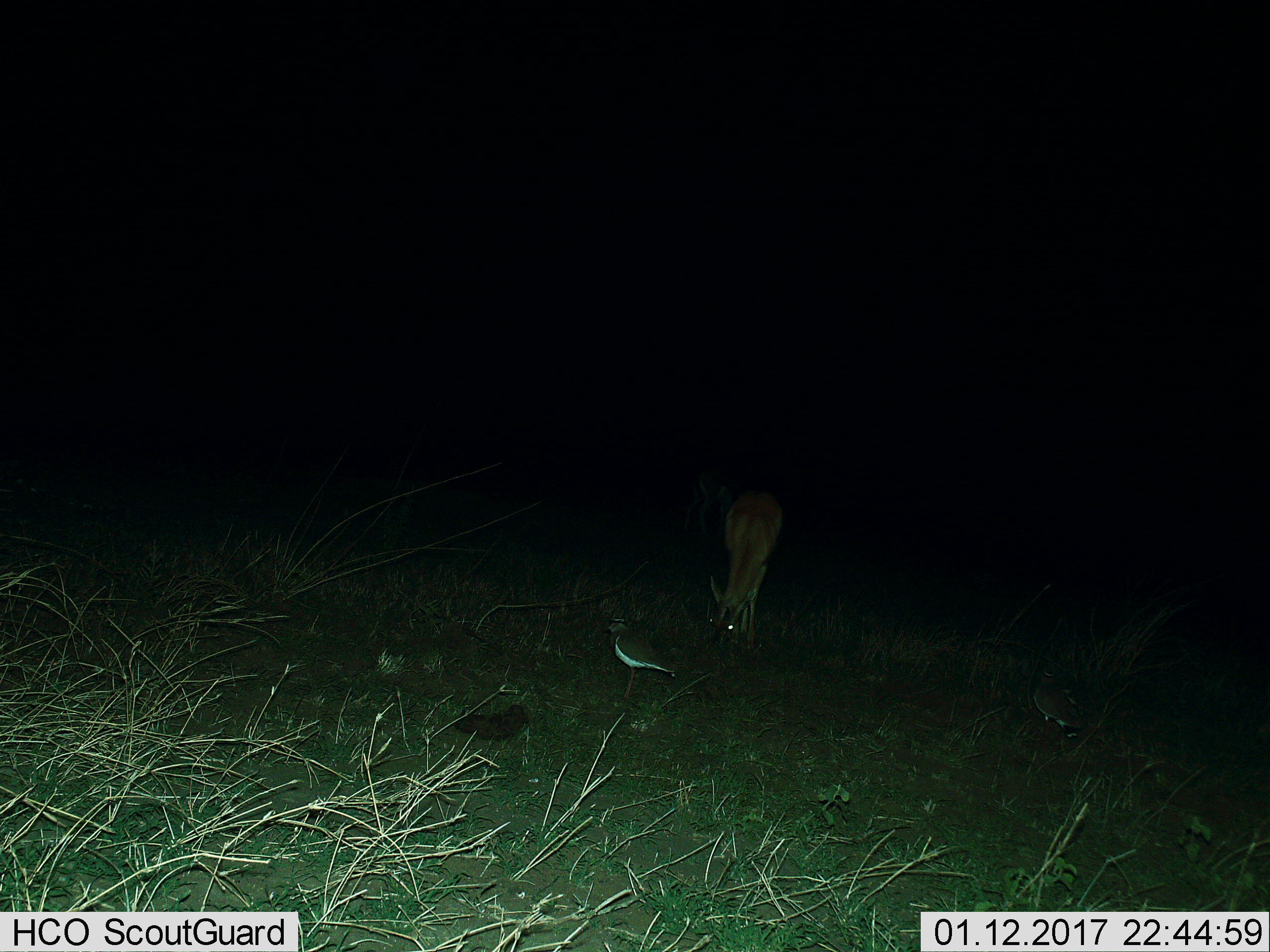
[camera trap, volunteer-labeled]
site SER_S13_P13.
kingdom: Animalia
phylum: Chordata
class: Aves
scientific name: Aves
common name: bird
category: birdother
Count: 1.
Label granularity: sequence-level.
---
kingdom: Animalia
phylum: Chordata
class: Mammalia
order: Artiodactyla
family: Bovidae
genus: Eudorcas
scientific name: Eudorcas thomsonii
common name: thomson's gazelle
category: gazellethomsons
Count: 1.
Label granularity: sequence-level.